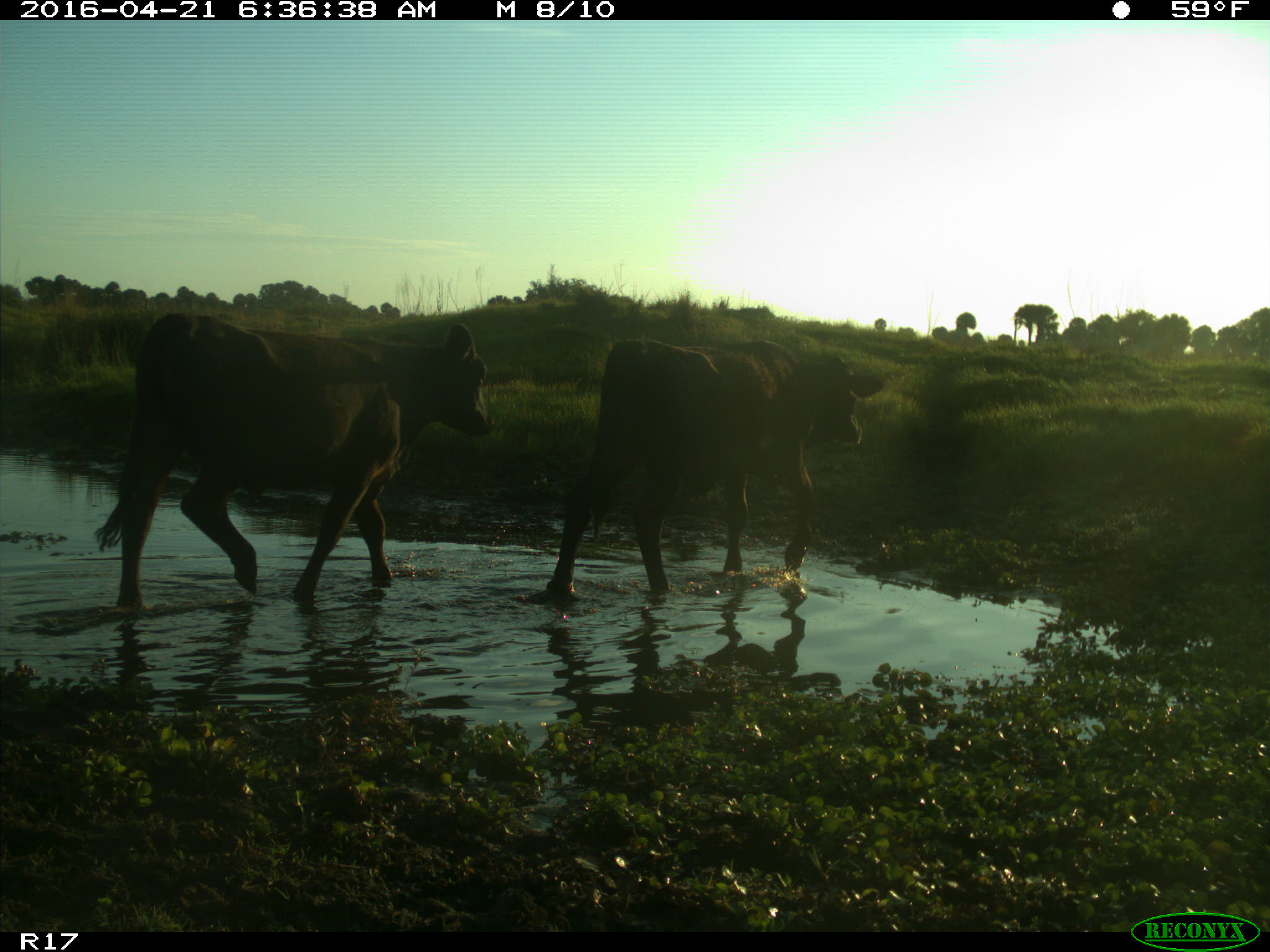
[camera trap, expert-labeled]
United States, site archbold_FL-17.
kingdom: Animalia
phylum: Chordata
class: Mammalia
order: Artiodactyla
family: Bovidae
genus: Bos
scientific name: Bos taurus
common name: domestic cow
Bos taurus (domestic cow).